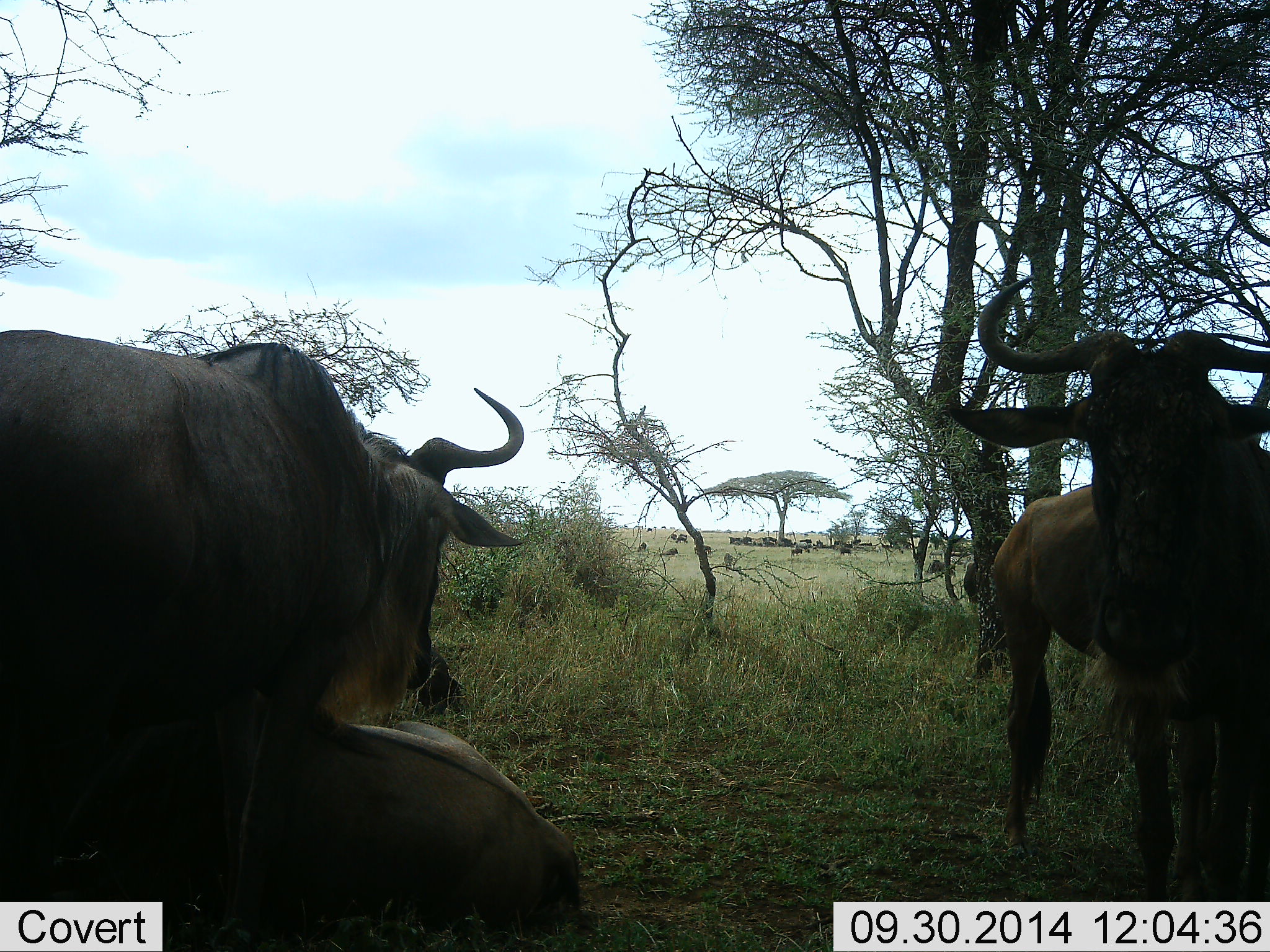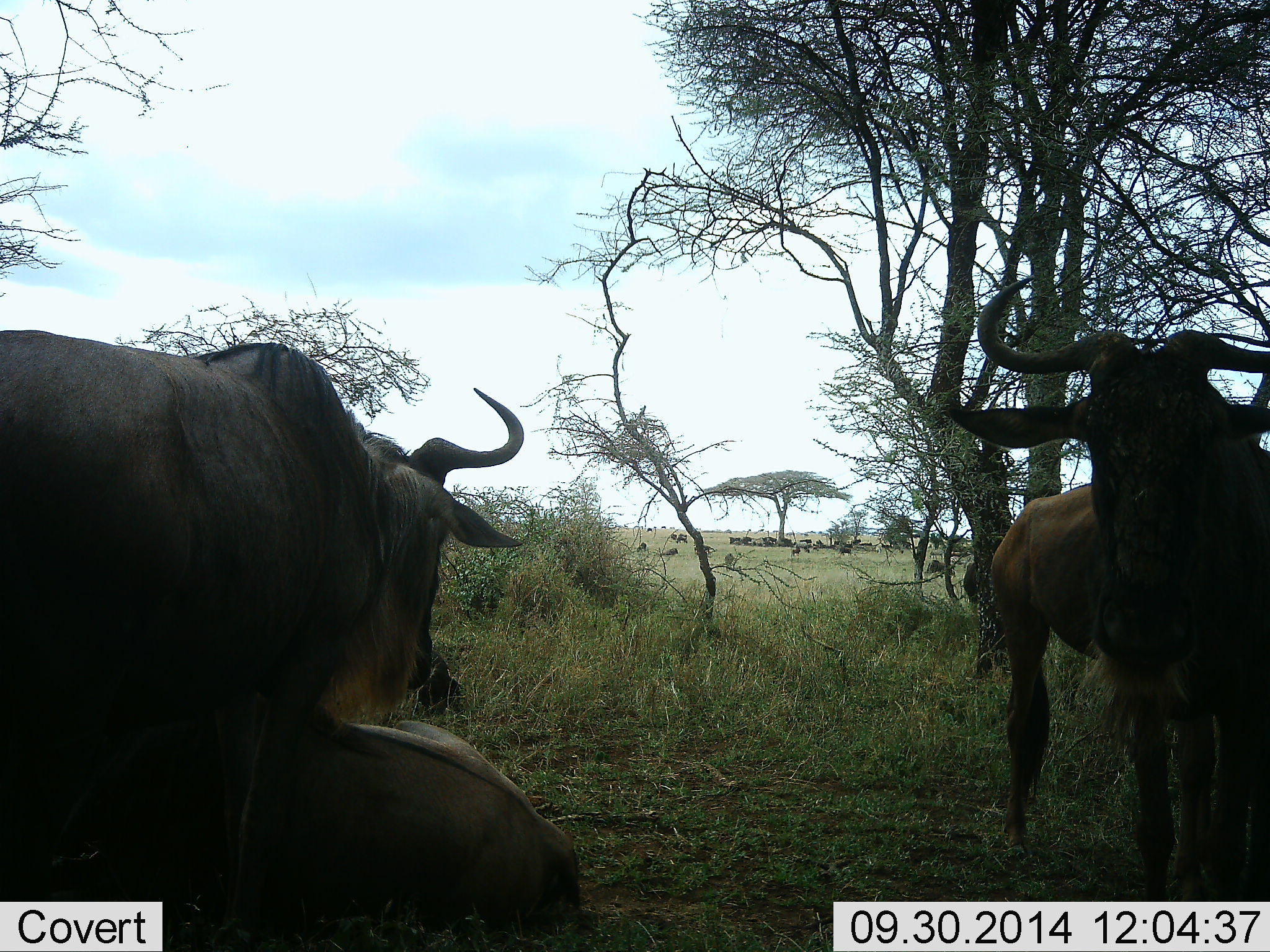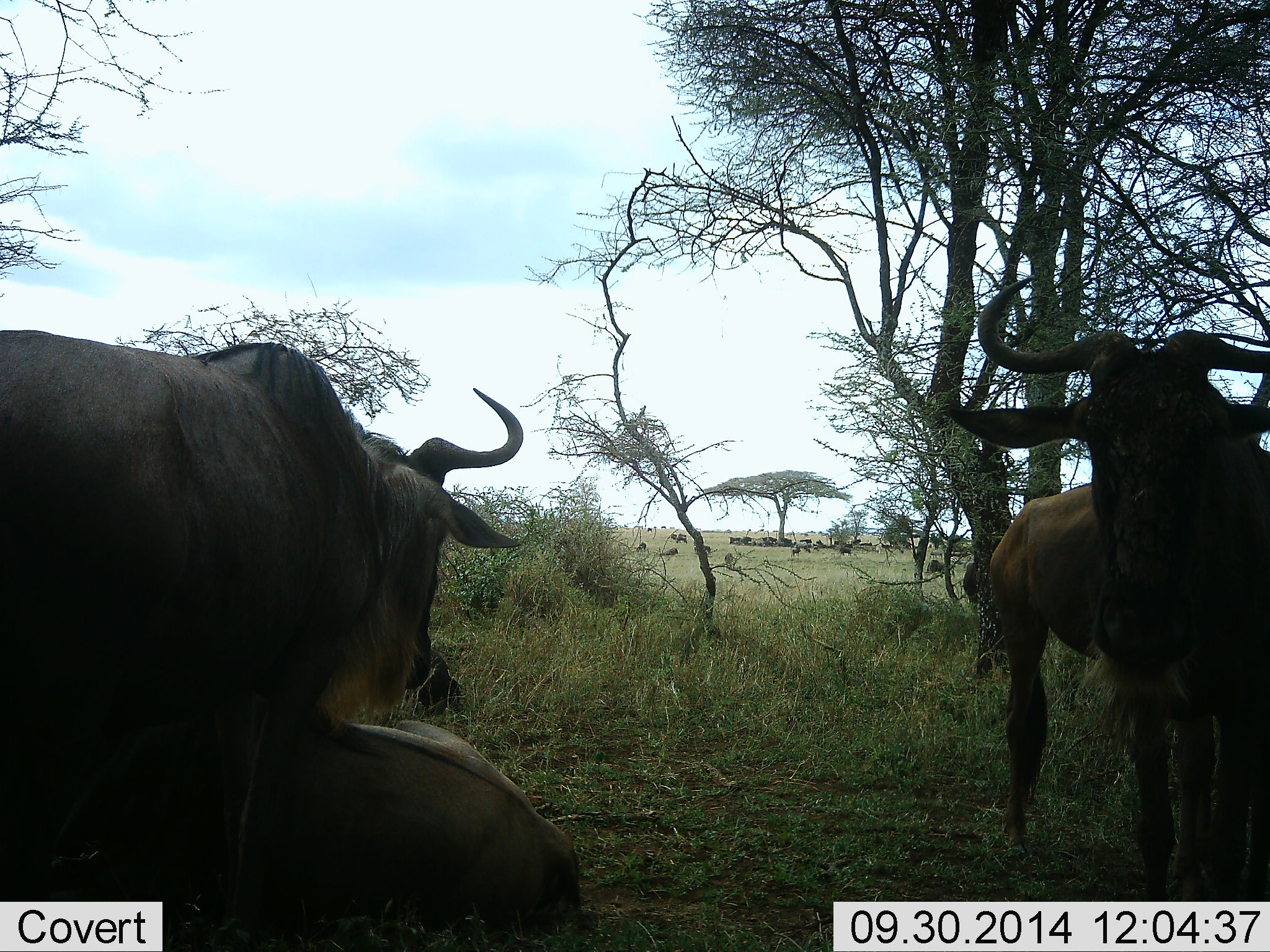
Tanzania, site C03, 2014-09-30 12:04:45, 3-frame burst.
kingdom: Animalia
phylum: Chordata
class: Mammalia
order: Artiodactyla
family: Bovidae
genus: Connochaetes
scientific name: Connochaetes taurinus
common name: blue wildebeest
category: wildebeest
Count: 4.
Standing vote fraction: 100%.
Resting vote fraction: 100%.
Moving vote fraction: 0%.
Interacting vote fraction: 0%.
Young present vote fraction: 10%.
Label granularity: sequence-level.